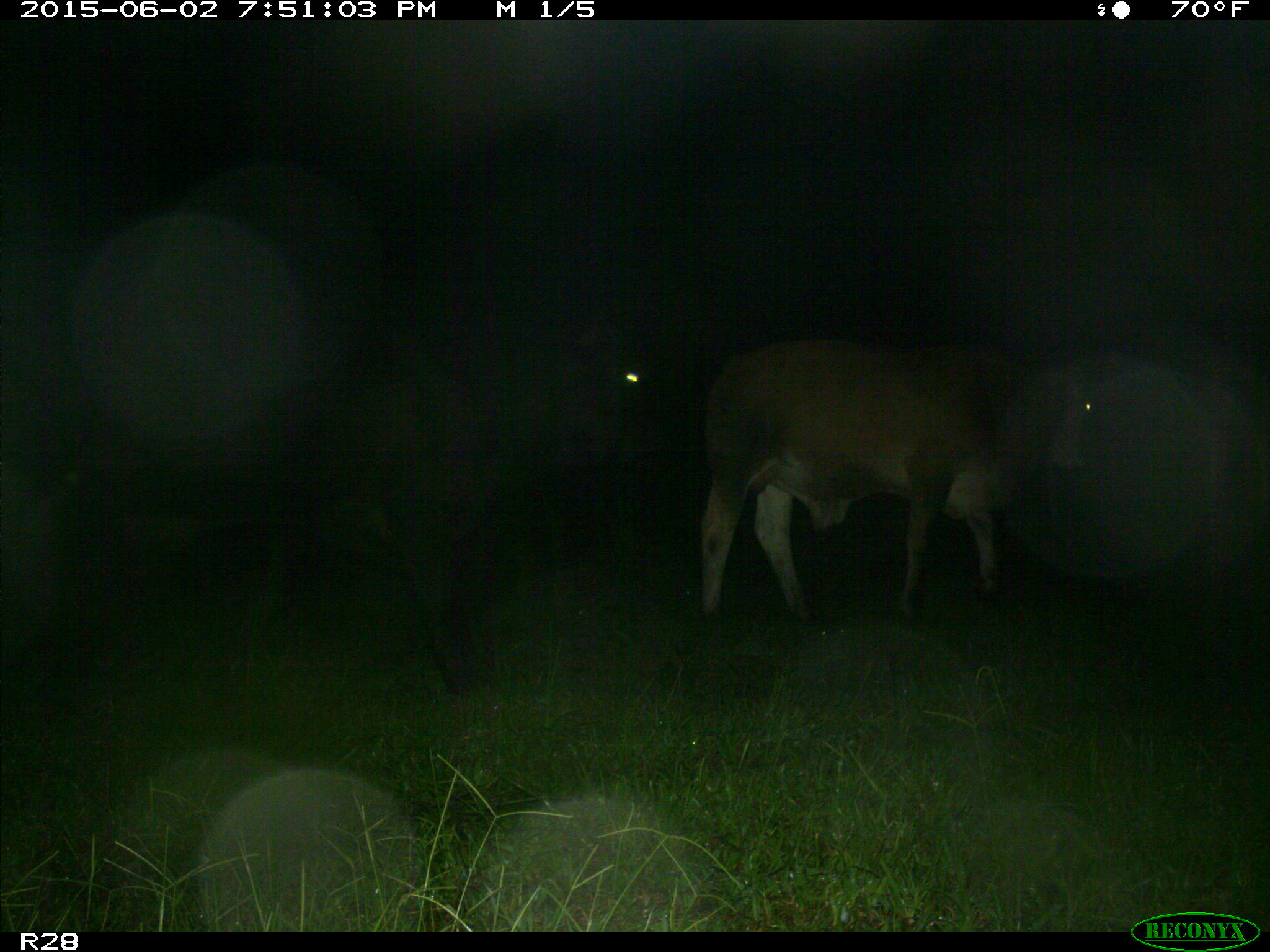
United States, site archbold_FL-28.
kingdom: Animalia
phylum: Chordata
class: Mammalia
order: Artiodactyla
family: Bovidae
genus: Bos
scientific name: Bos taurus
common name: domestic cow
Bos taurus (domestic cow).